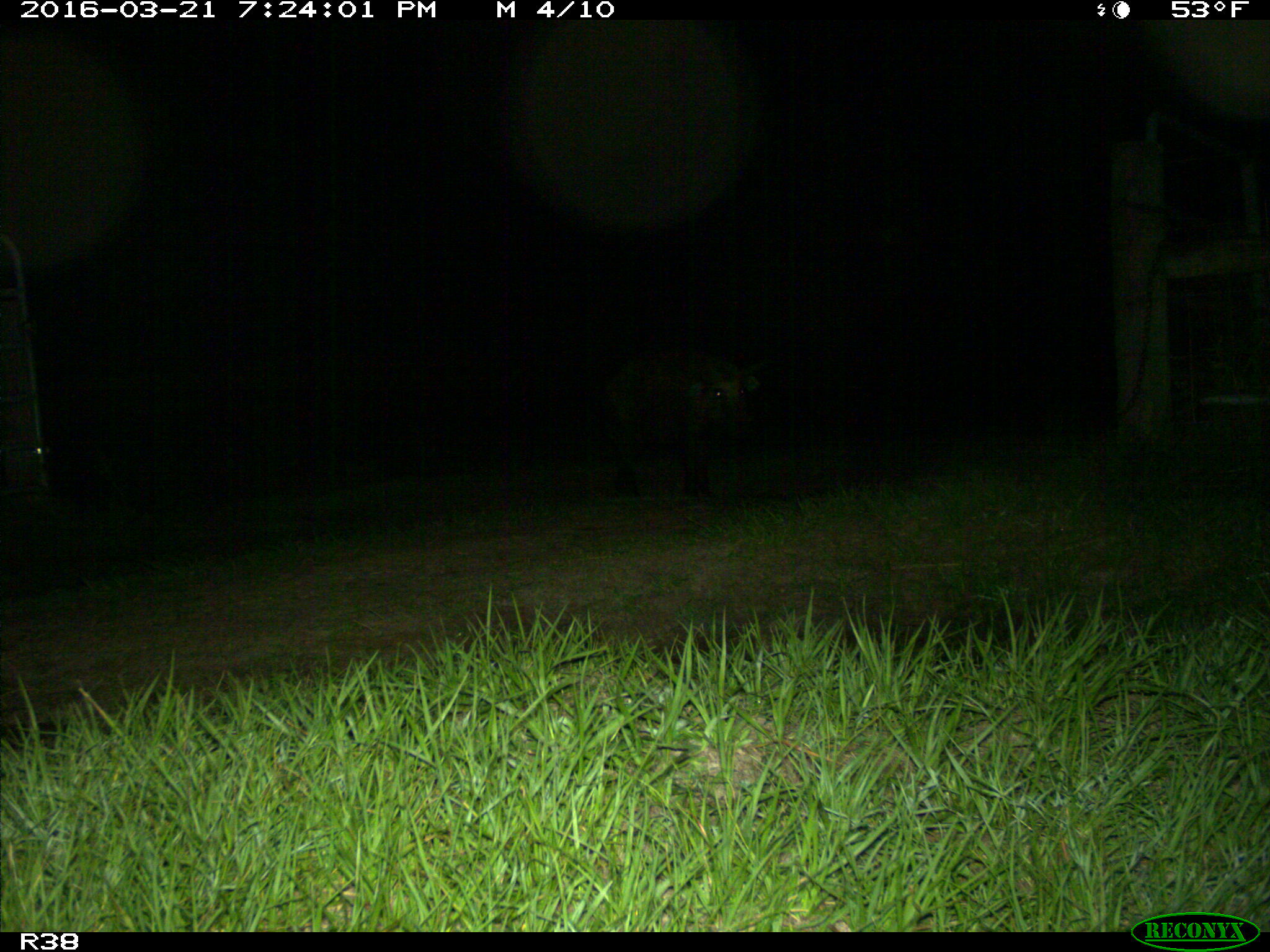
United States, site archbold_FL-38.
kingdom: Animalia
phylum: Chordata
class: Mammalia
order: Artiodactyla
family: Suidae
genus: Sus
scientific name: Sus scrofa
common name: wild boar